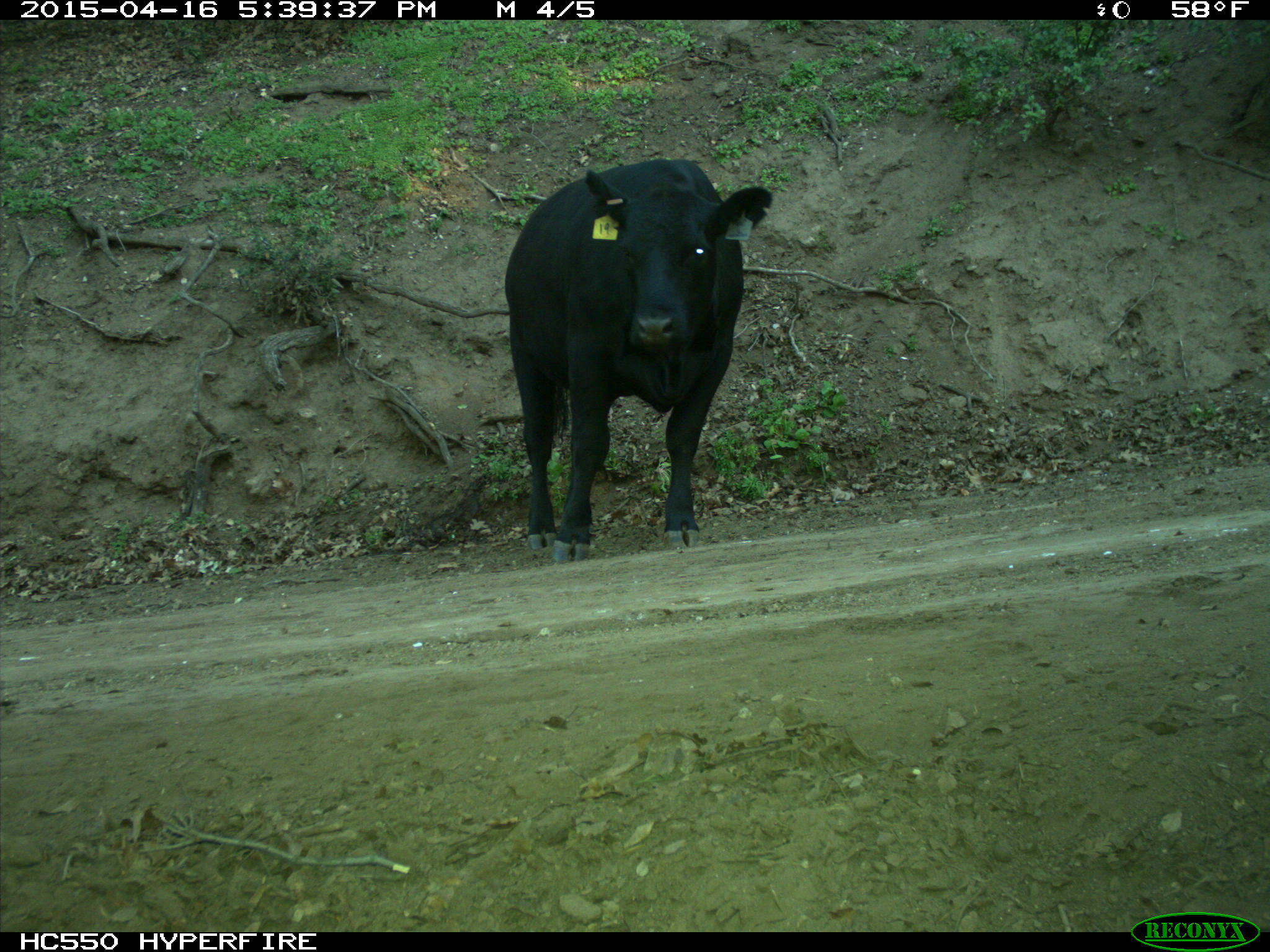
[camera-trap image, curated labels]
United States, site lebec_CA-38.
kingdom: Animalia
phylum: Chordata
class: Mammalia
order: Artiodactyla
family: Bovidae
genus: Bos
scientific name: Bos taurus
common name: domestic cow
Bos taurus (domestic cow).